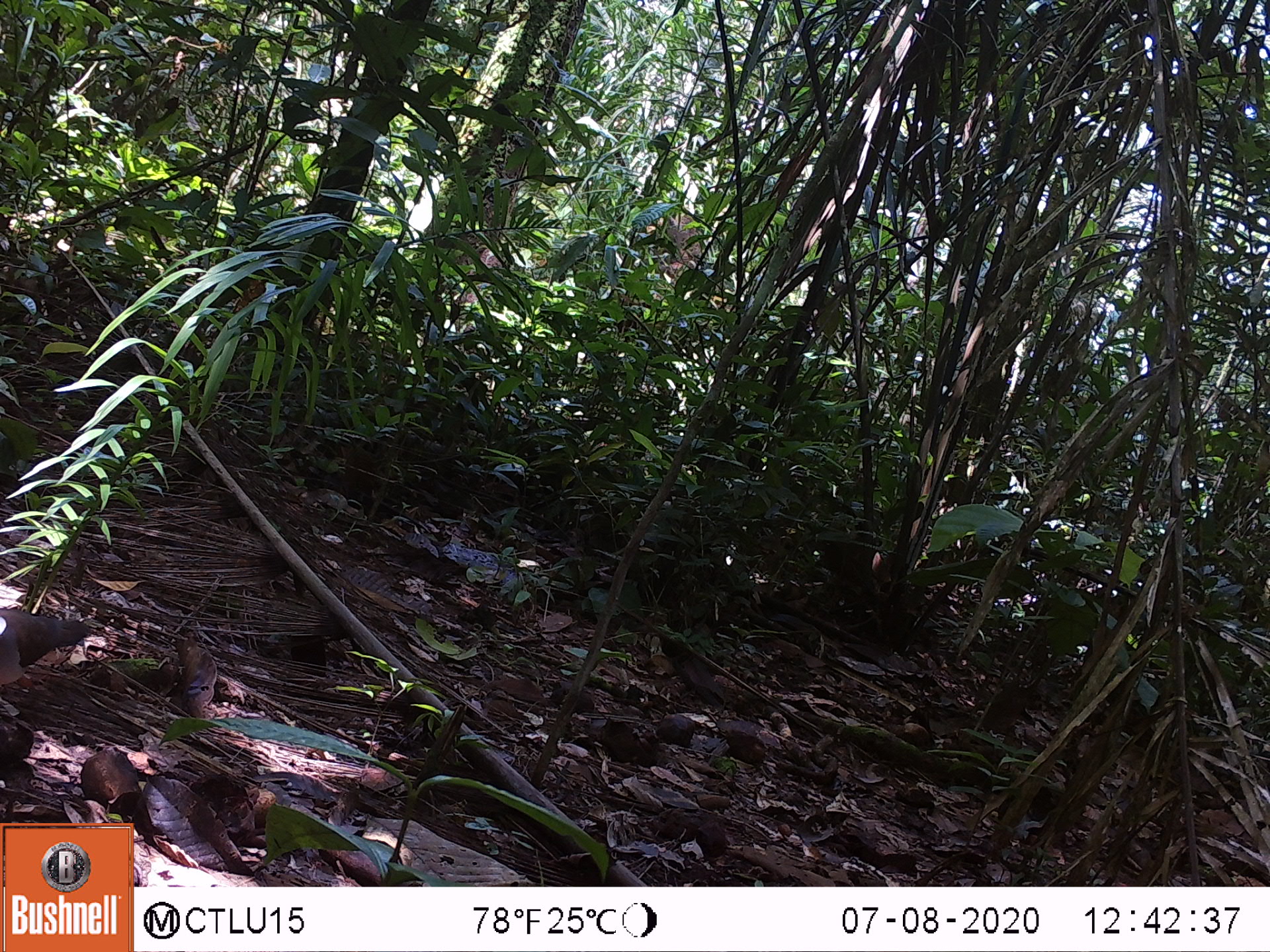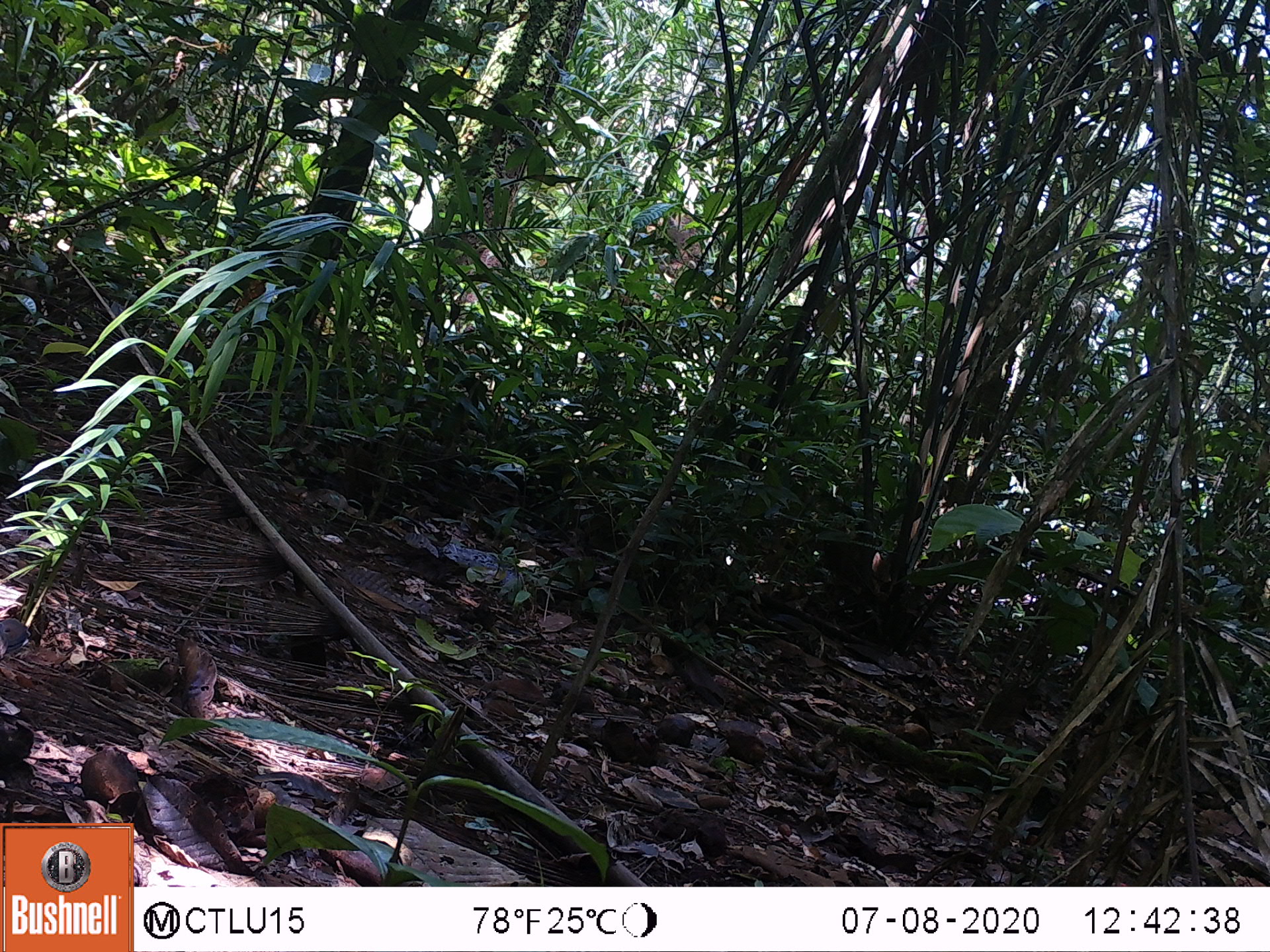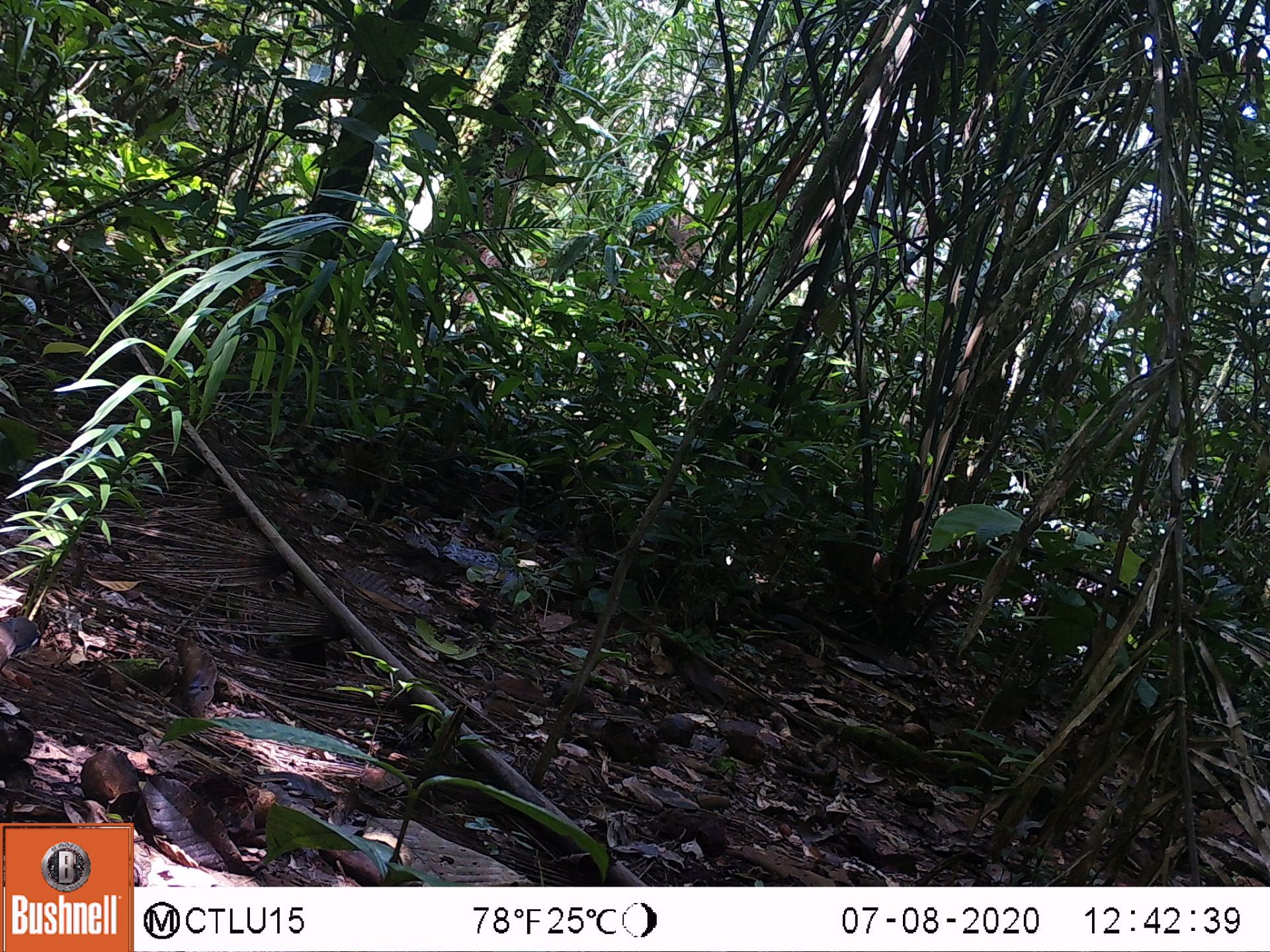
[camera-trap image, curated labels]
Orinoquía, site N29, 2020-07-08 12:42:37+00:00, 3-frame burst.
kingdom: Animalia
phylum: Chordata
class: Aves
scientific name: Aves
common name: bird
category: unknown bird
Unknown bird (bird) (Aves).